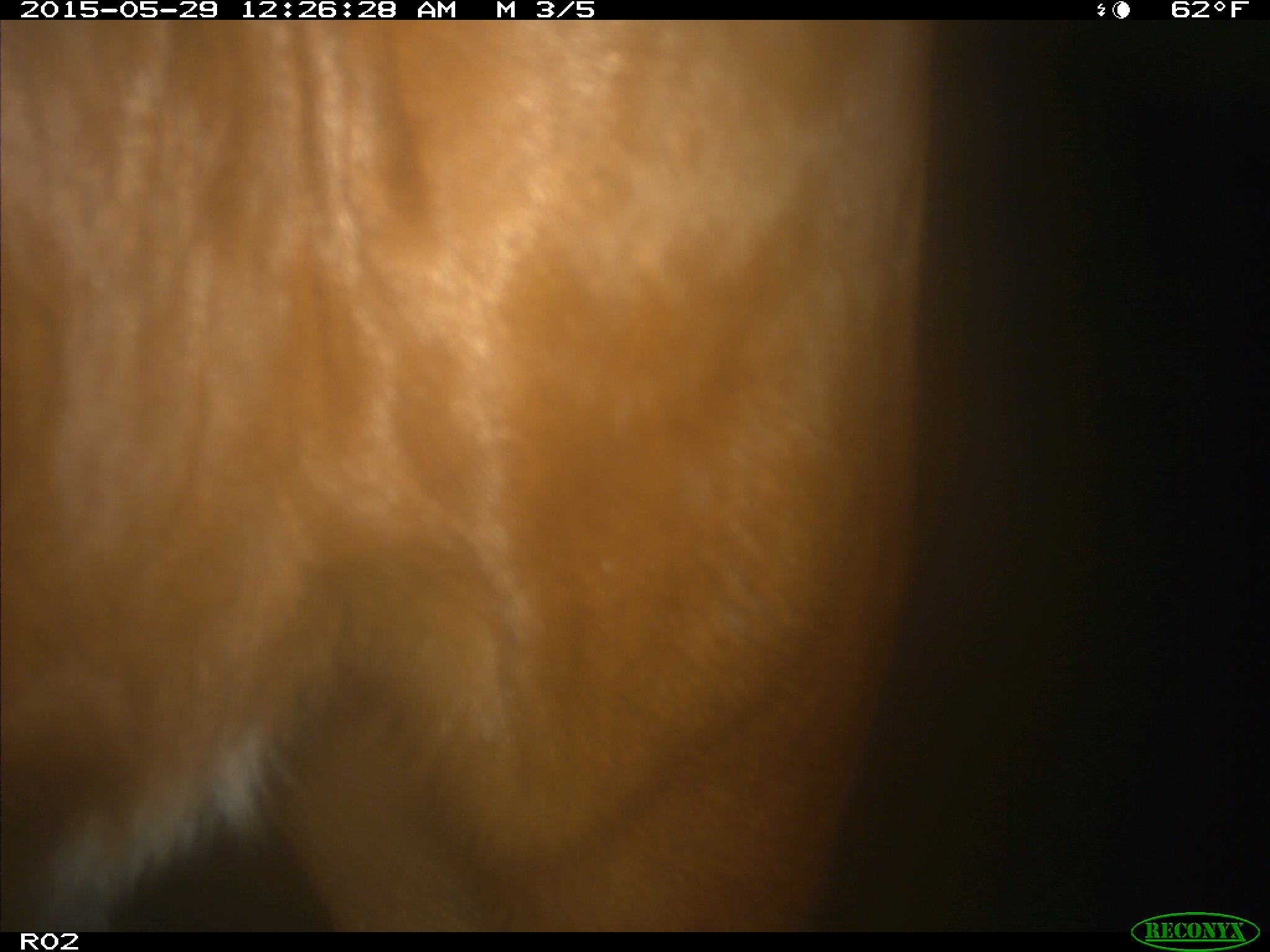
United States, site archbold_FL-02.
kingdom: Animalia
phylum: Chordata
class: Mammalia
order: Artiodactyla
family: Bovidae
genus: Bos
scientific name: Bos taurus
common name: domestic cow